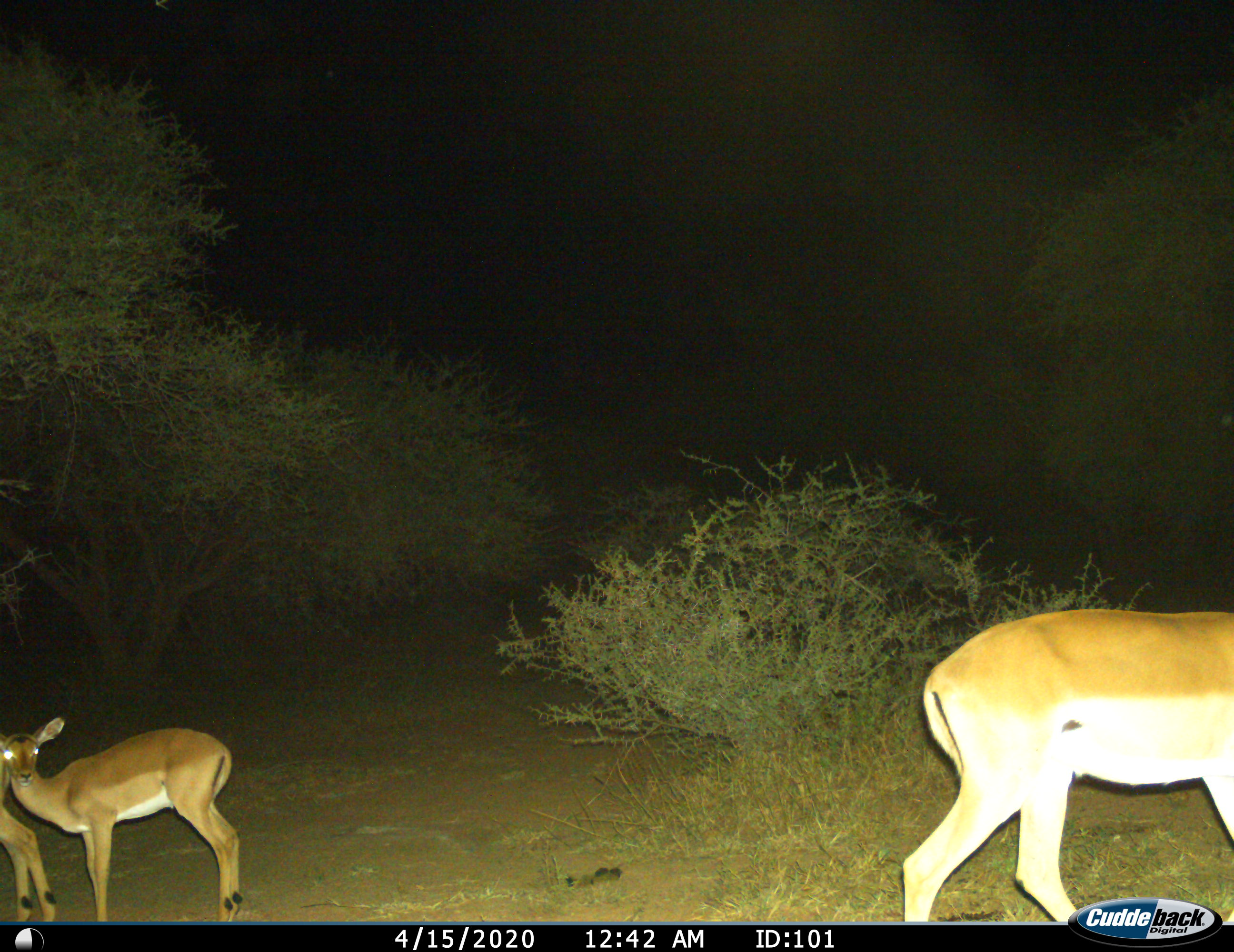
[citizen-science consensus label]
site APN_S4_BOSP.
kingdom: Animalia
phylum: Chordata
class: Mammalia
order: Artiodactyla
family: Bovidae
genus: Aepyceros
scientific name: Aepyceros melampus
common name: impala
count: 3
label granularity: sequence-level